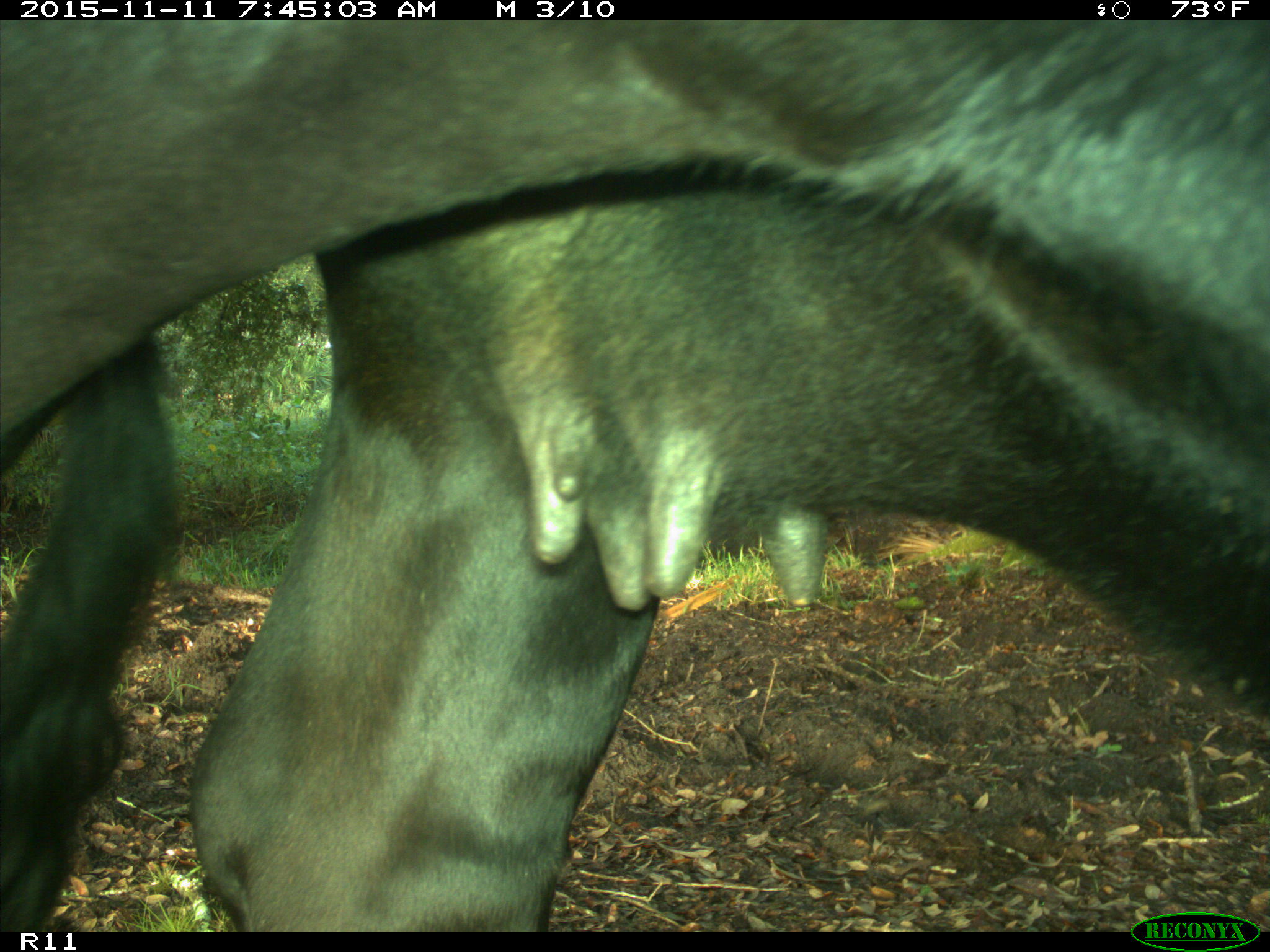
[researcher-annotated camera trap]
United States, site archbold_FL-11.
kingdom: Animalia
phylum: Chordata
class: Mammalia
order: Artiodactyla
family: Bovidae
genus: Bos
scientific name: Bos taurus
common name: domestic cow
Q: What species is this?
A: Bos taurus (domestic cow).